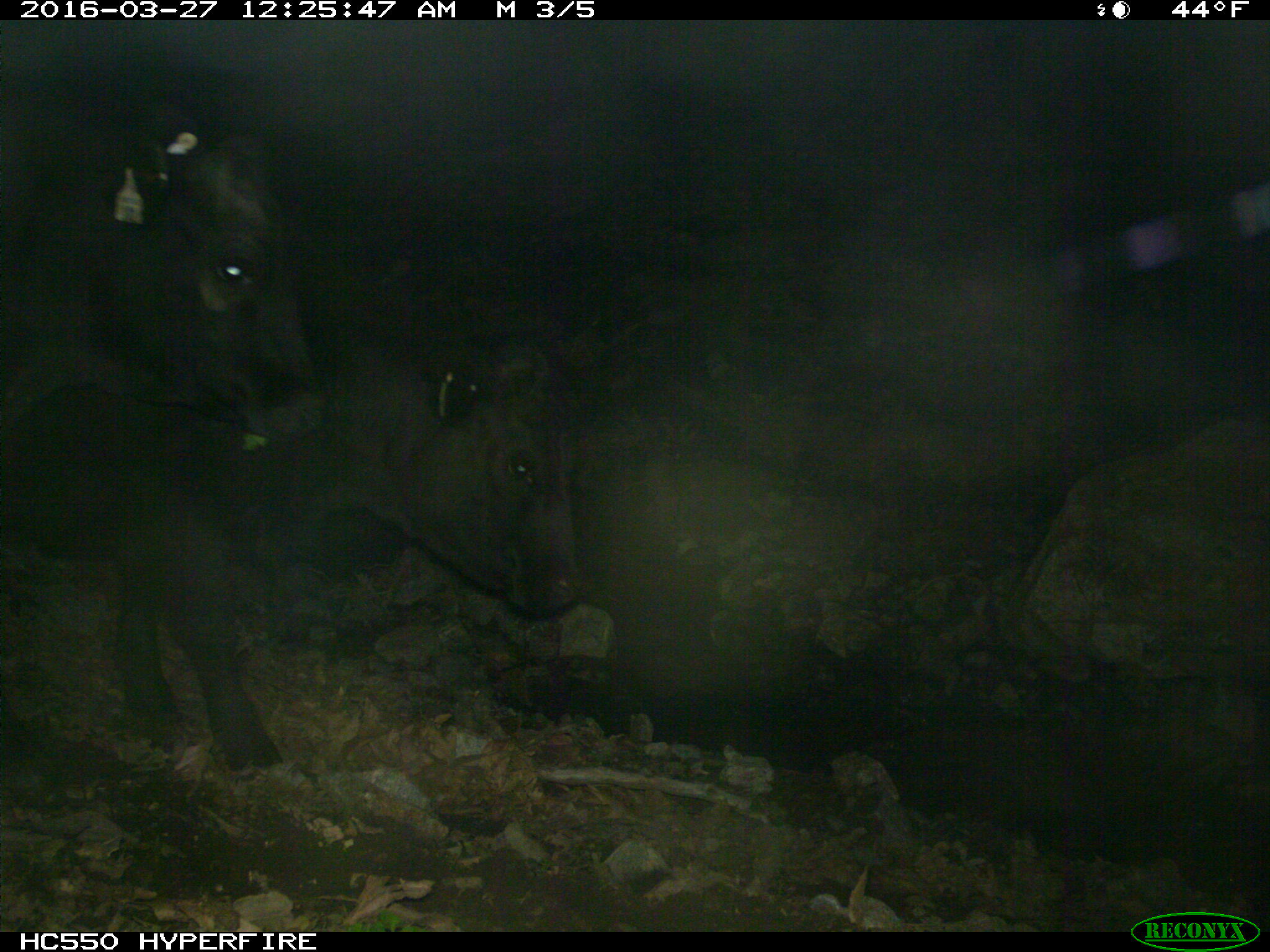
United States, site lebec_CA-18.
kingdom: Animalia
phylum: Chordata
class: Mammalia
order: Artiodactyla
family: Bovidae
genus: Bos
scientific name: Bos taurus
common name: domestic cow